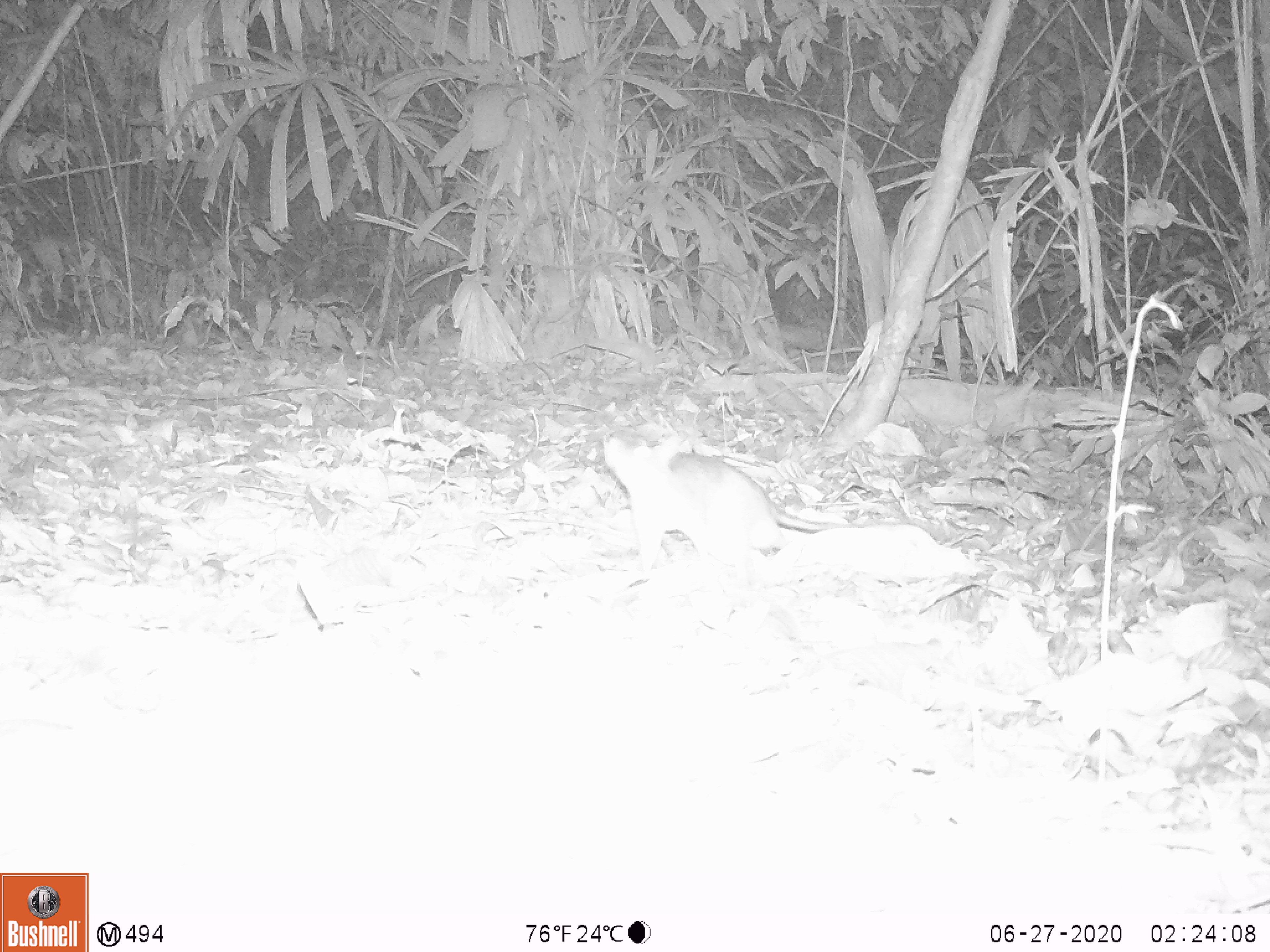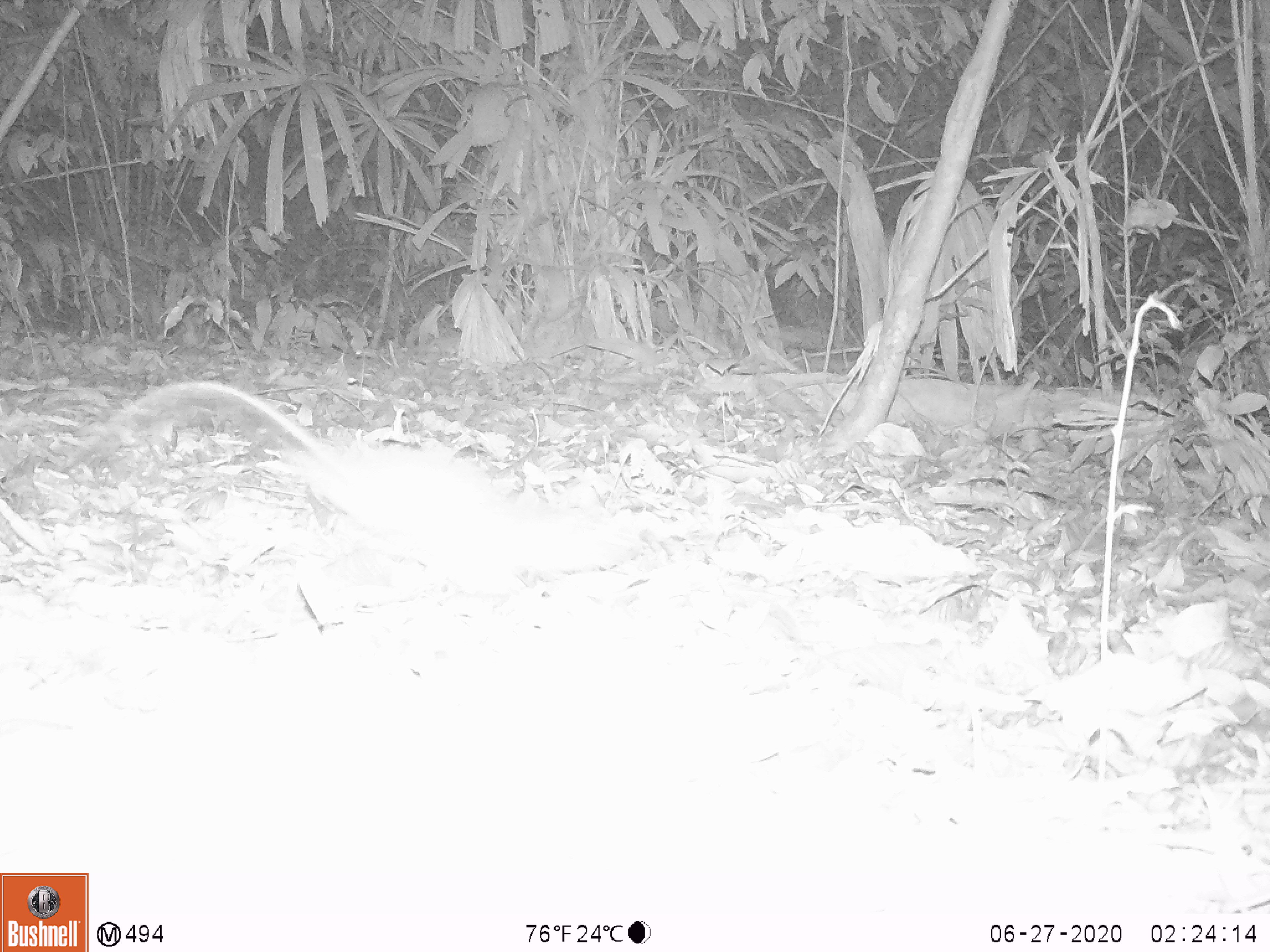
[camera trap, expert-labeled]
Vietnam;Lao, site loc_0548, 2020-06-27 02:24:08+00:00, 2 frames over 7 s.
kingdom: Animalia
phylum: Chordata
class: Mammalia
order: Rodentia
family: Muridae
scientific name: Muridae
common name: old-world mice and rats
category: unidentified murid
Unidentified murid (old-world mice and rats) (Muridae). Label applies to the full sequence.